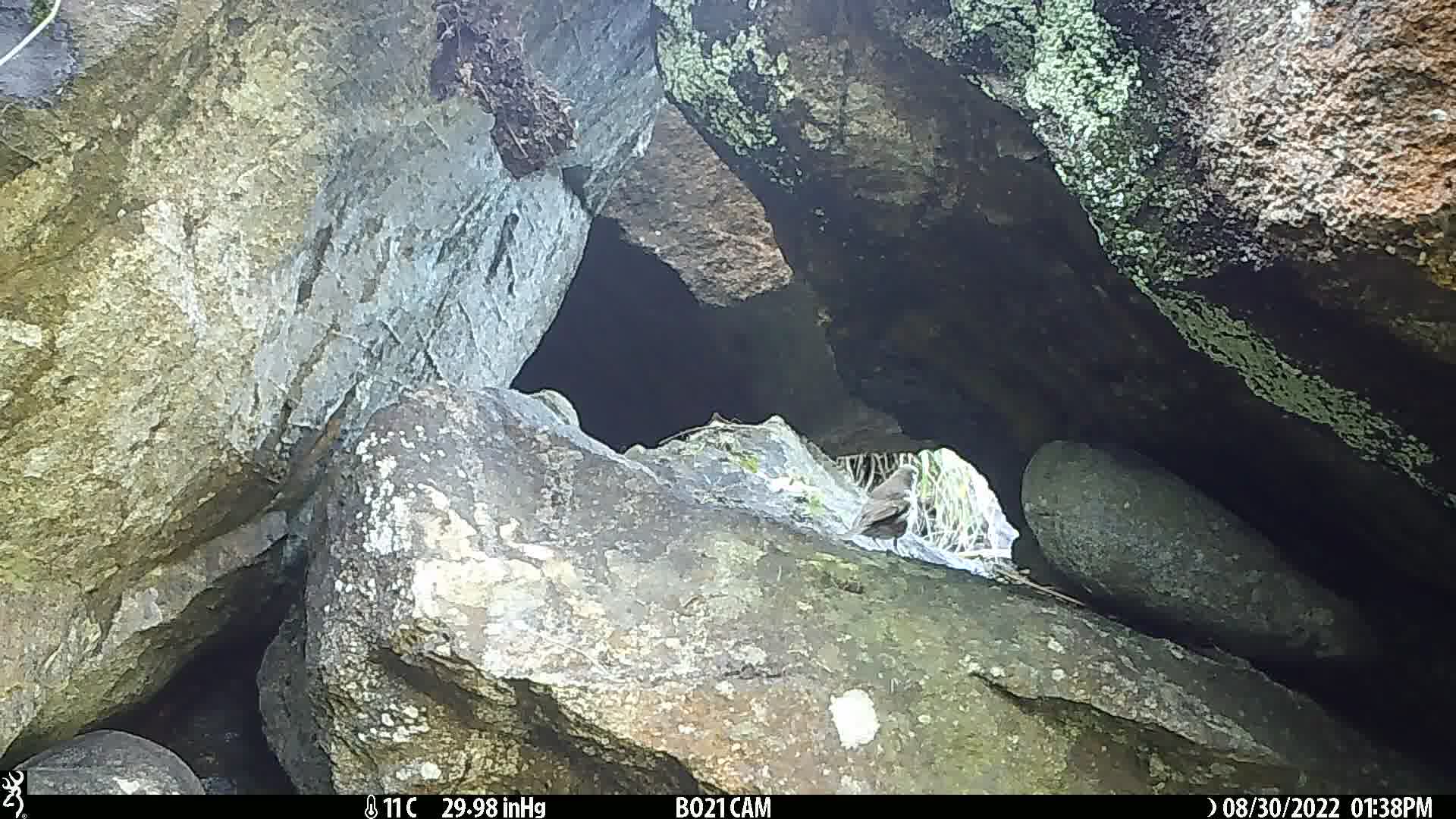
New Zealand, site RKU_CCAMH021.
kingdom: Animalia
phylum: Chordata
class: Aves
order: Passeriformes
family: Turdidae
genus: Turdus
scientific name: Turdus philomelos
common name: song thrush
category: thrush